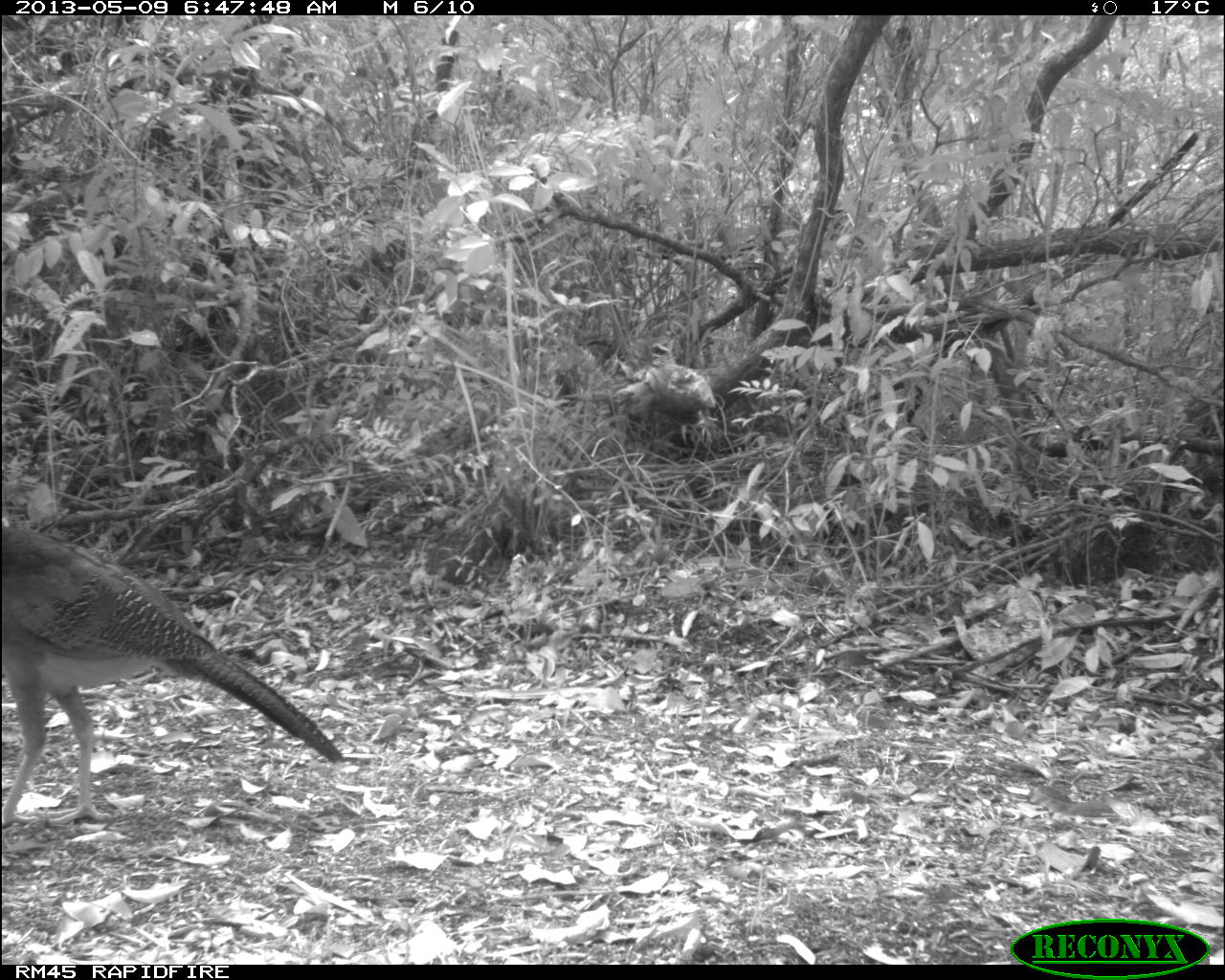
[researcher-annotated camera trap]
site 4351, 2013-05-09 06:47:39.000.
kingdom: Animalia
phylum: Chordata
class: Aves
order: Galliformes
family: Cracidae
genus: Crax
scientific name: Crax rubra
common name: great curassow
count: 2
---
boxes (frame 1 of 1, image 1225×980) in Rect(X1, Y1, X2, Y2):
crax rubra: Rect(0, 517, 346, 827)